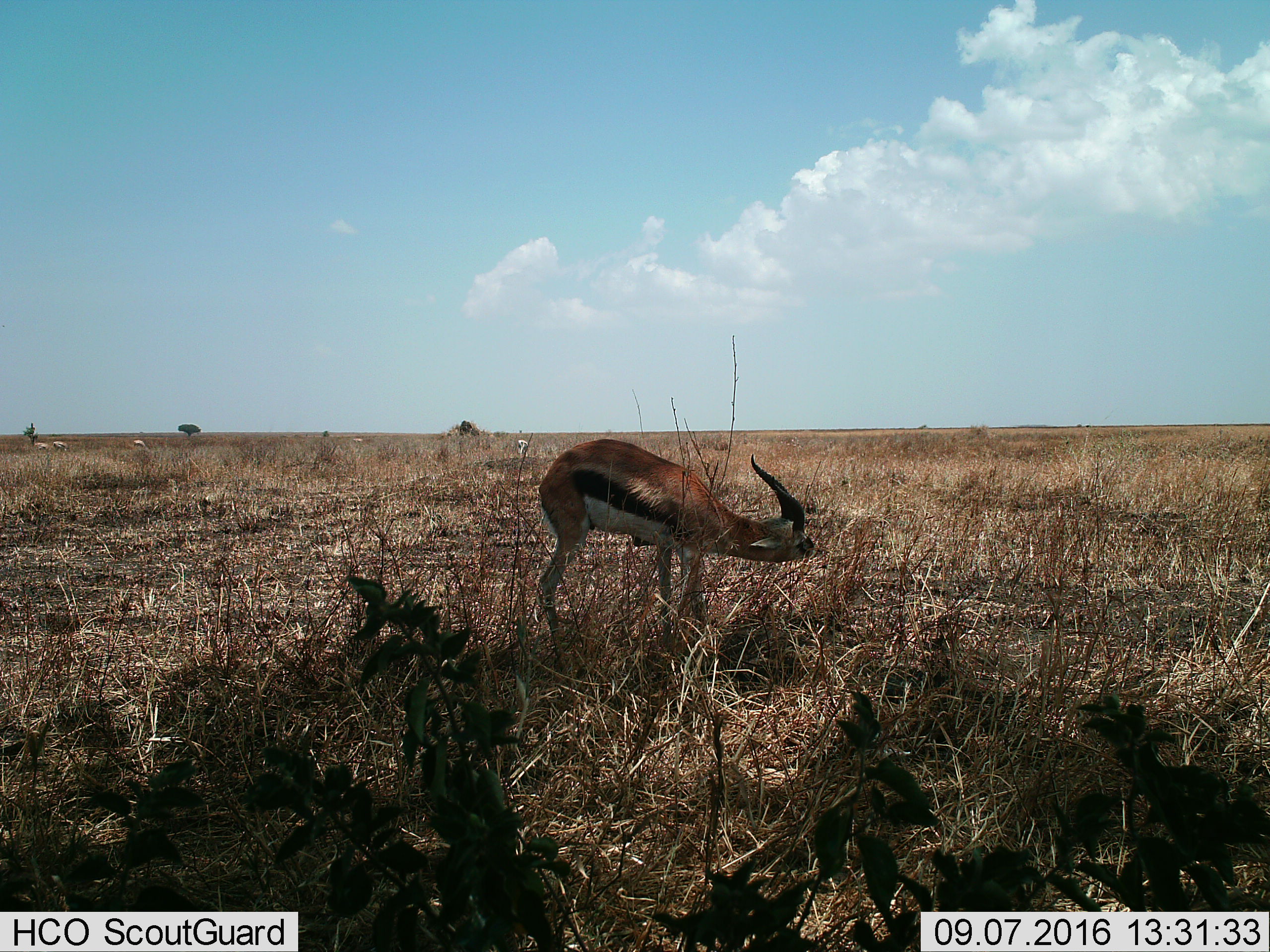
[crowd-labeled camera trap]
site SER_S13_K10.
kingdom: Animalia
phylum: Chordata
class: Mammalia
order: Artiodactyla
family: Bovidae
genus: Eudorcas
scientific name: Eudorcas thomsonii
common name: thomson's gazelle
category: gazellethomsons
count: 1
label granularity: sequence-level